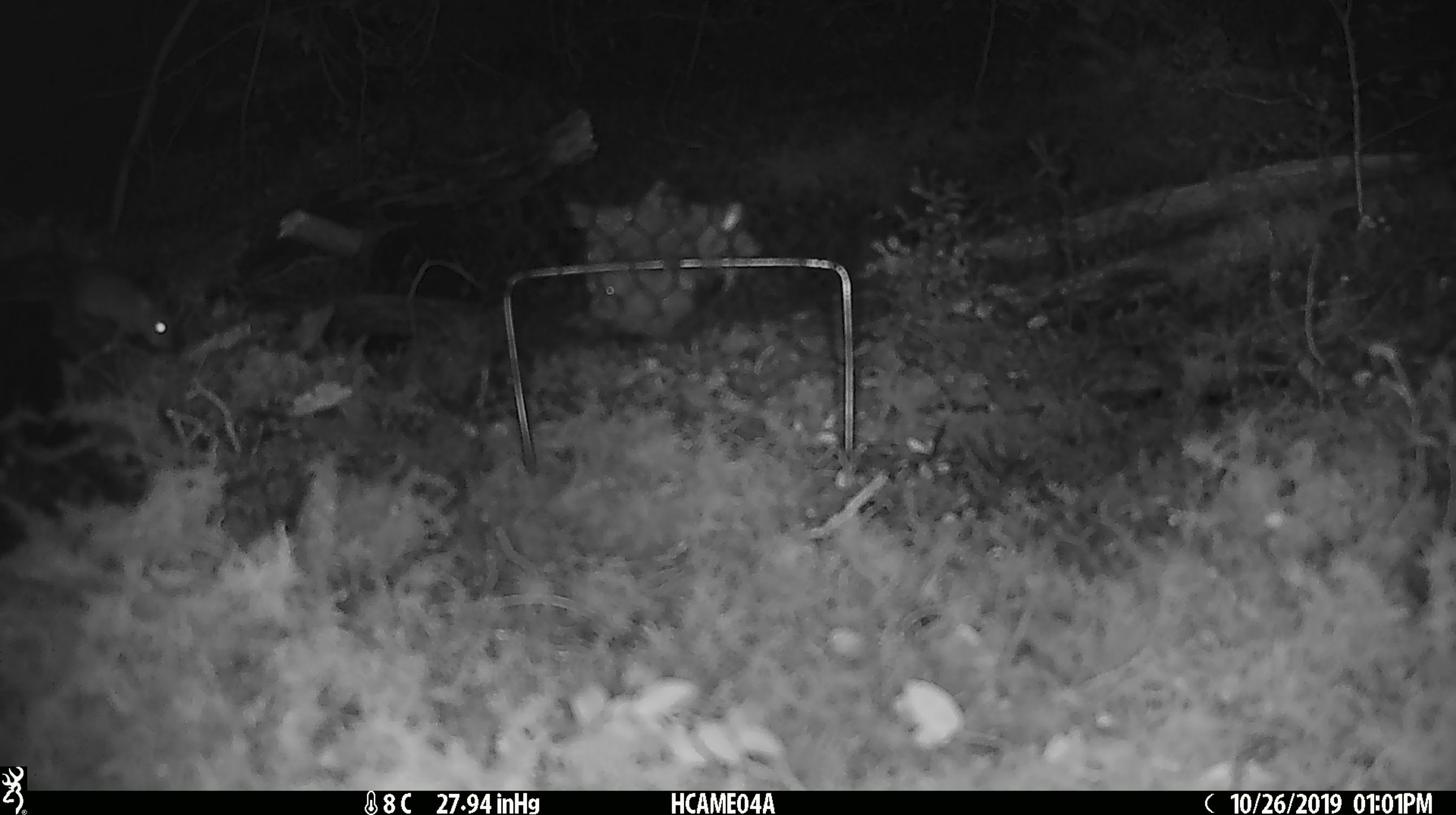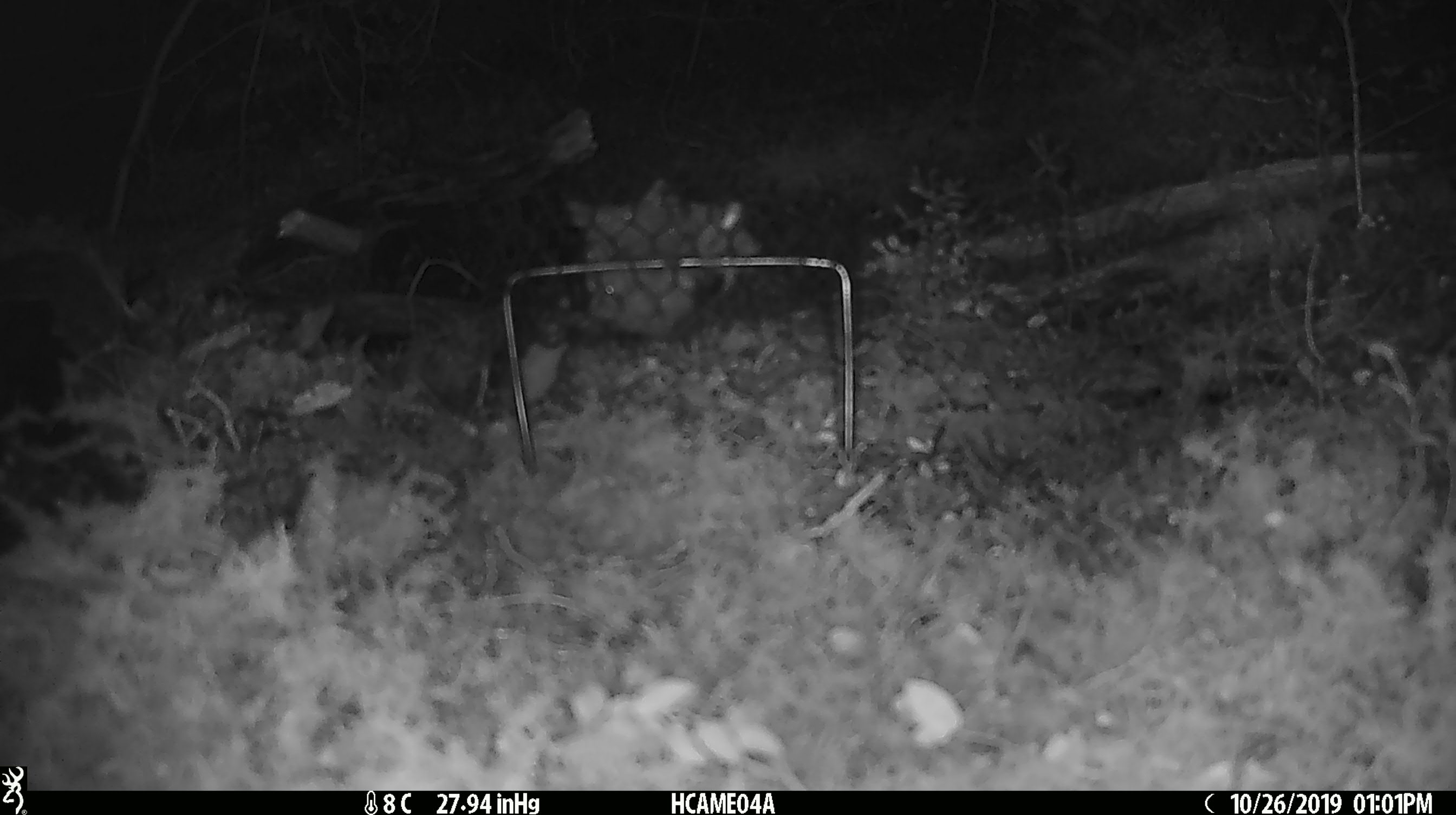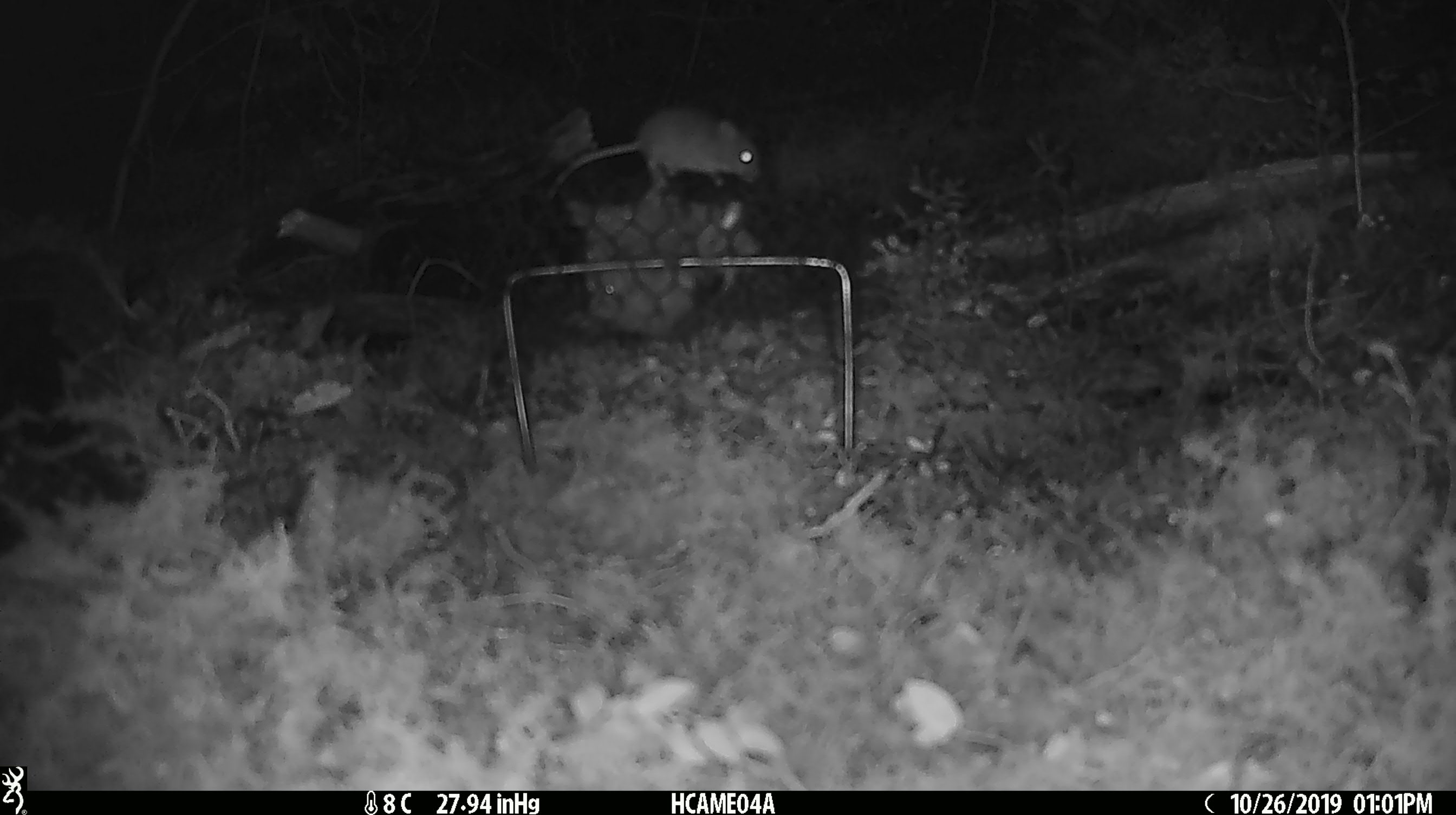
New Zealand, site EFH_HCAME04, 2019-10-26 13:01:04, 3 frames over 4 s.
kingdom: Animalia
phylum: Chordata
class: Mammalia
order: Rodentia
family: Muridae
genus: Mus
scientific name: Mus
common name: mouse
Mouse (Mus).